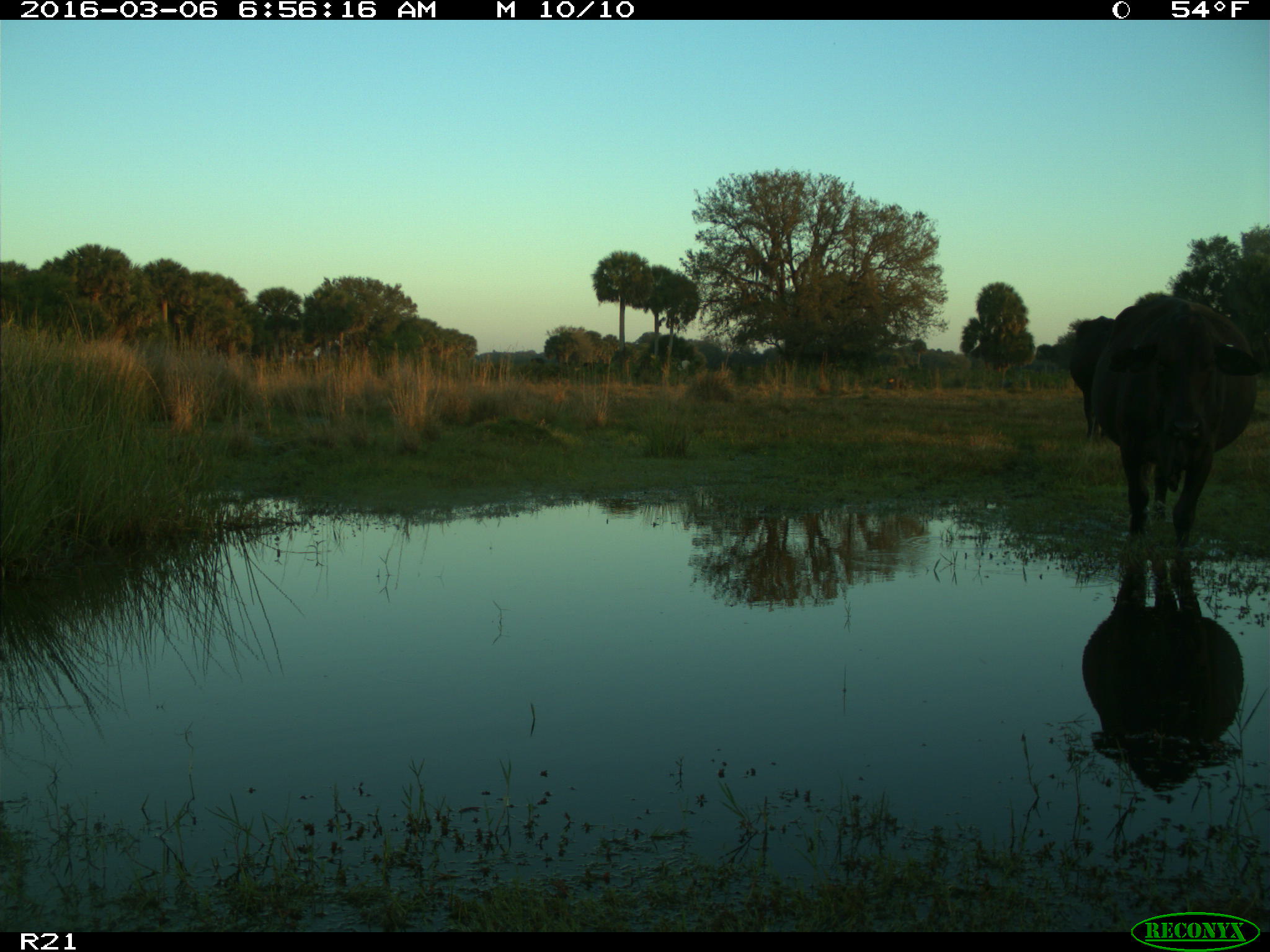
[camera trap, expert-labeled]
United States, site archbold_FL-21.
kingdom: Animalia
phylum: Chordata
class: Mammalia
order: Artiodactyla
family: Bovidae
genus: Bos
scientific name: Bos taurus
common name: domestic cow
Bos taurus (domestic cow).